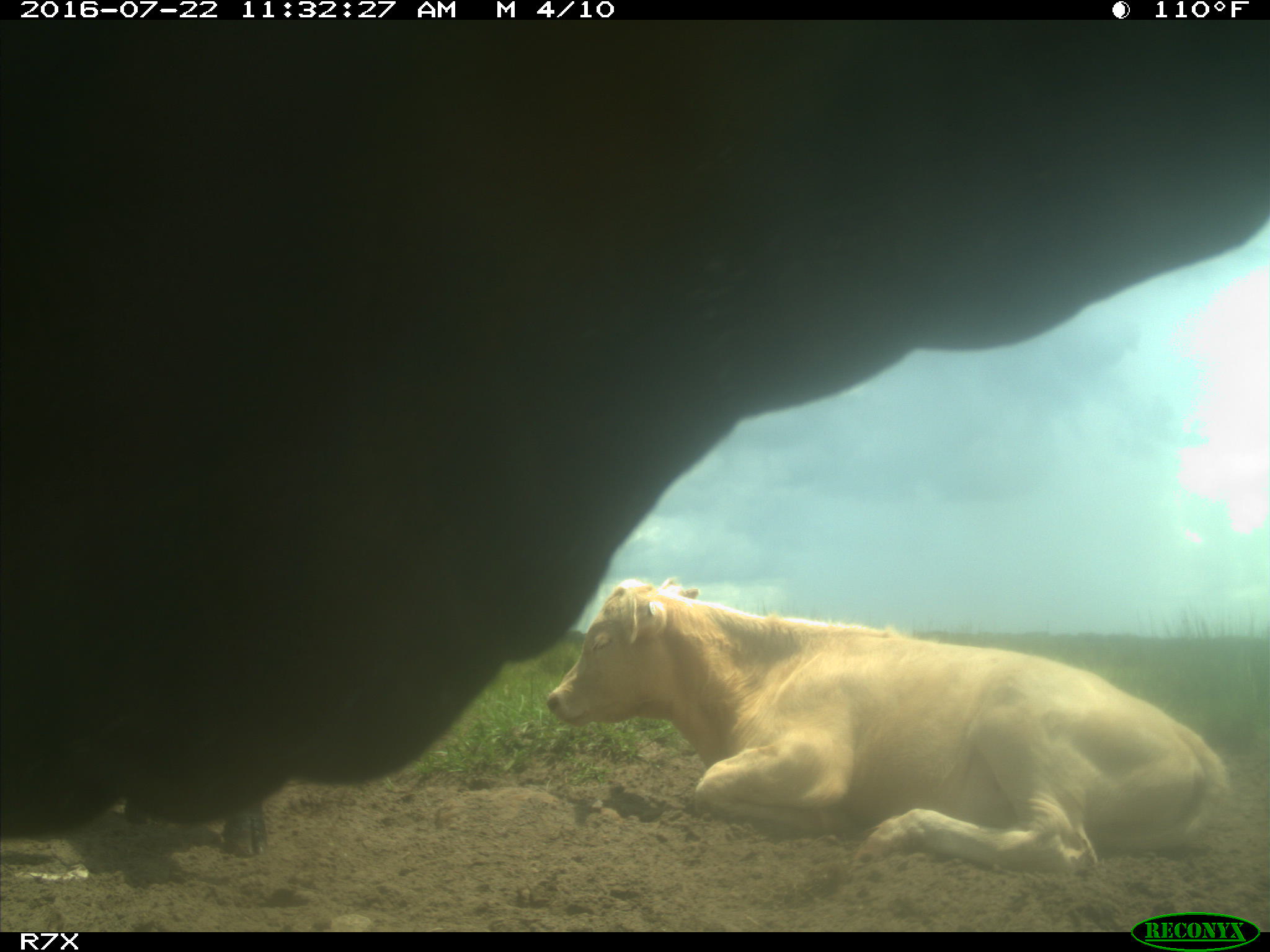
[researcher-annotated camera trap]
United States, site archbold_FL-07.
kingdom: Animalia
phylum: Chordata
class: Mammalia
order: Artiodactyla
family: Bovidae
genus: Bos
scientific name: Bos taurus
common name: domestic cow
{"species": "Bos taurus (domestic cow)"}